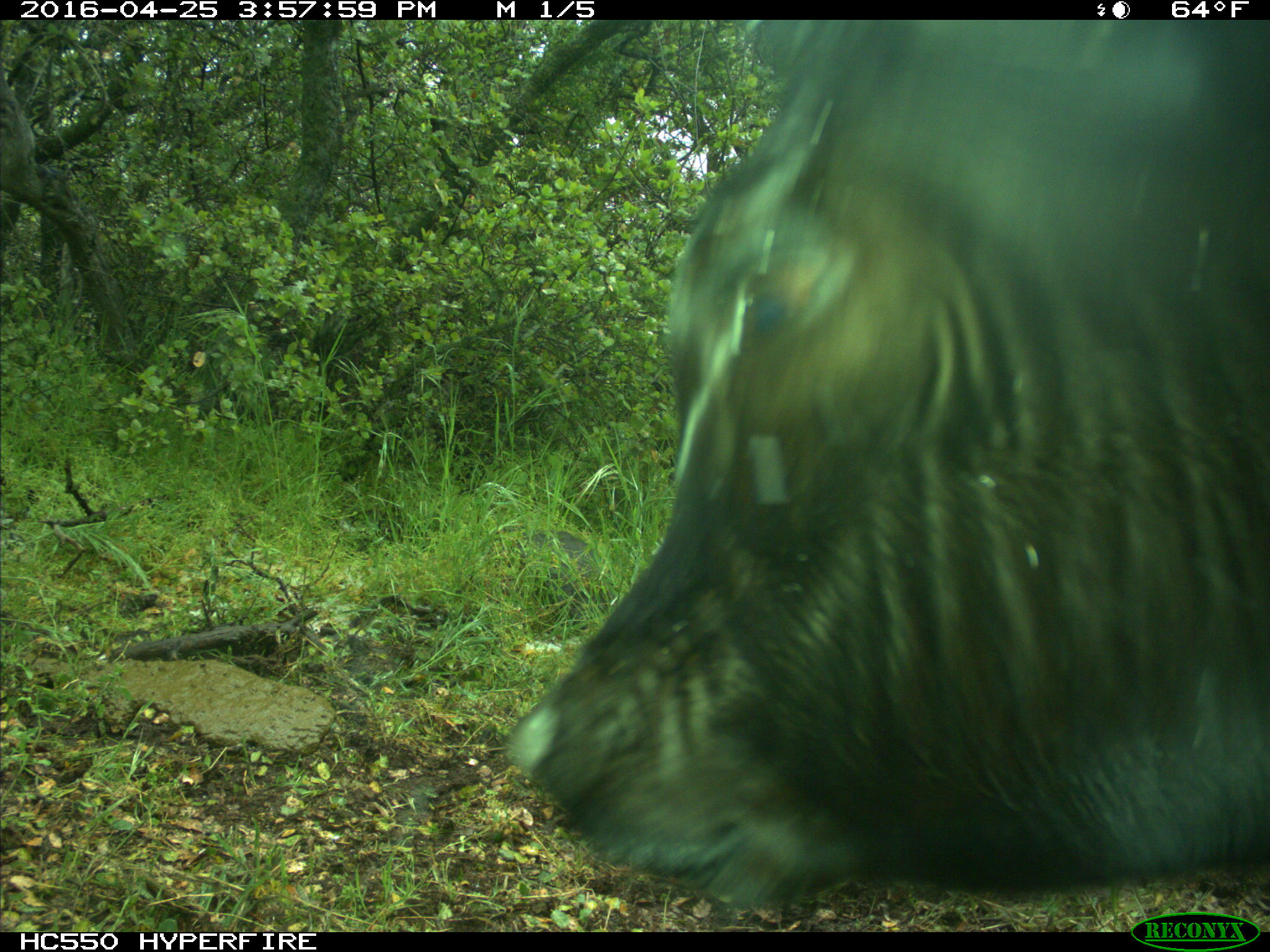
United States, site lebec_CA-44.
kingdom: Animalia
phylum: Chordata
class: Mammalia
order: Artiodactyla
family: Bovidae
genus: Bos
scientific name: Bos taurus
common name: domestic cow